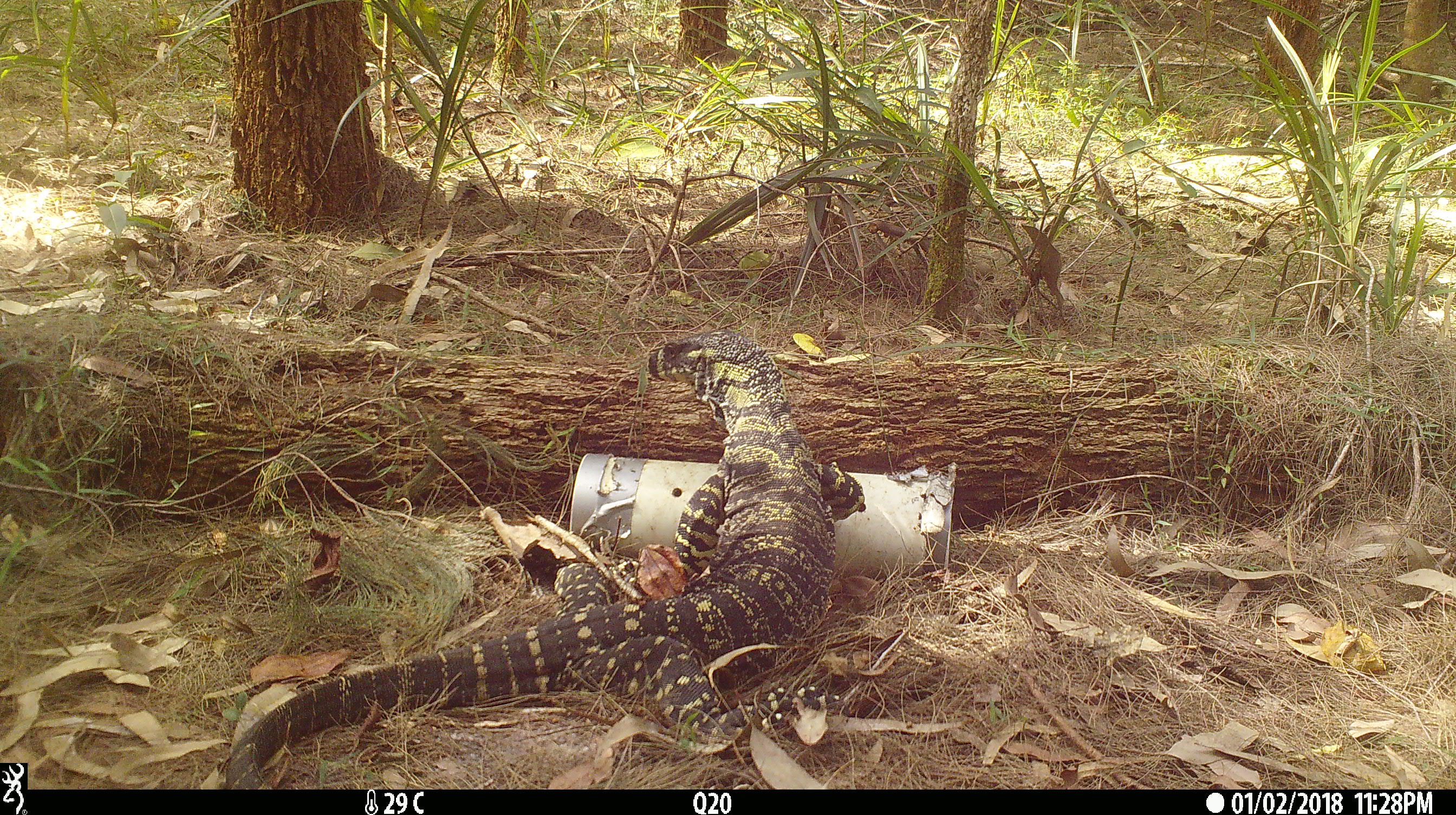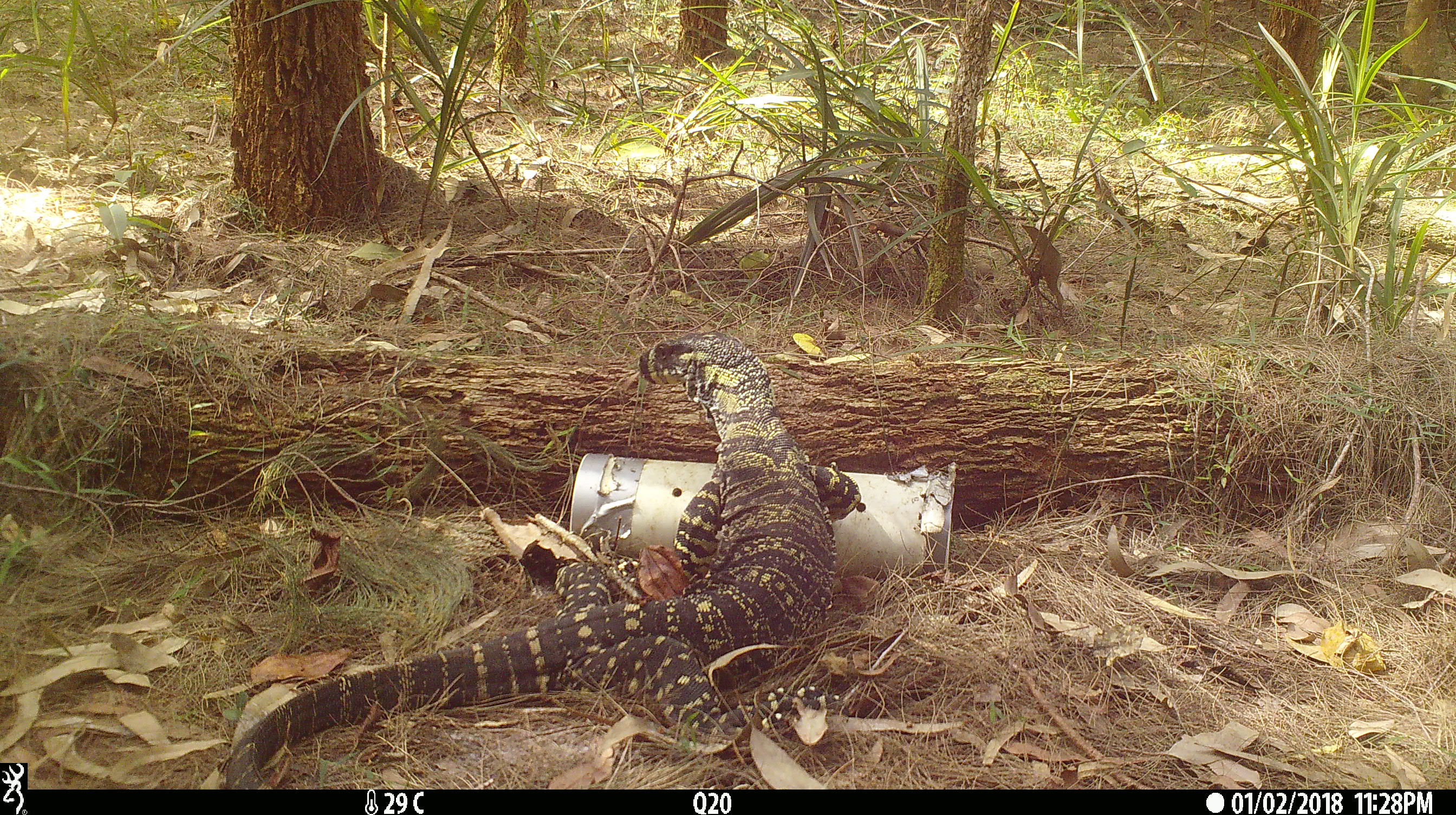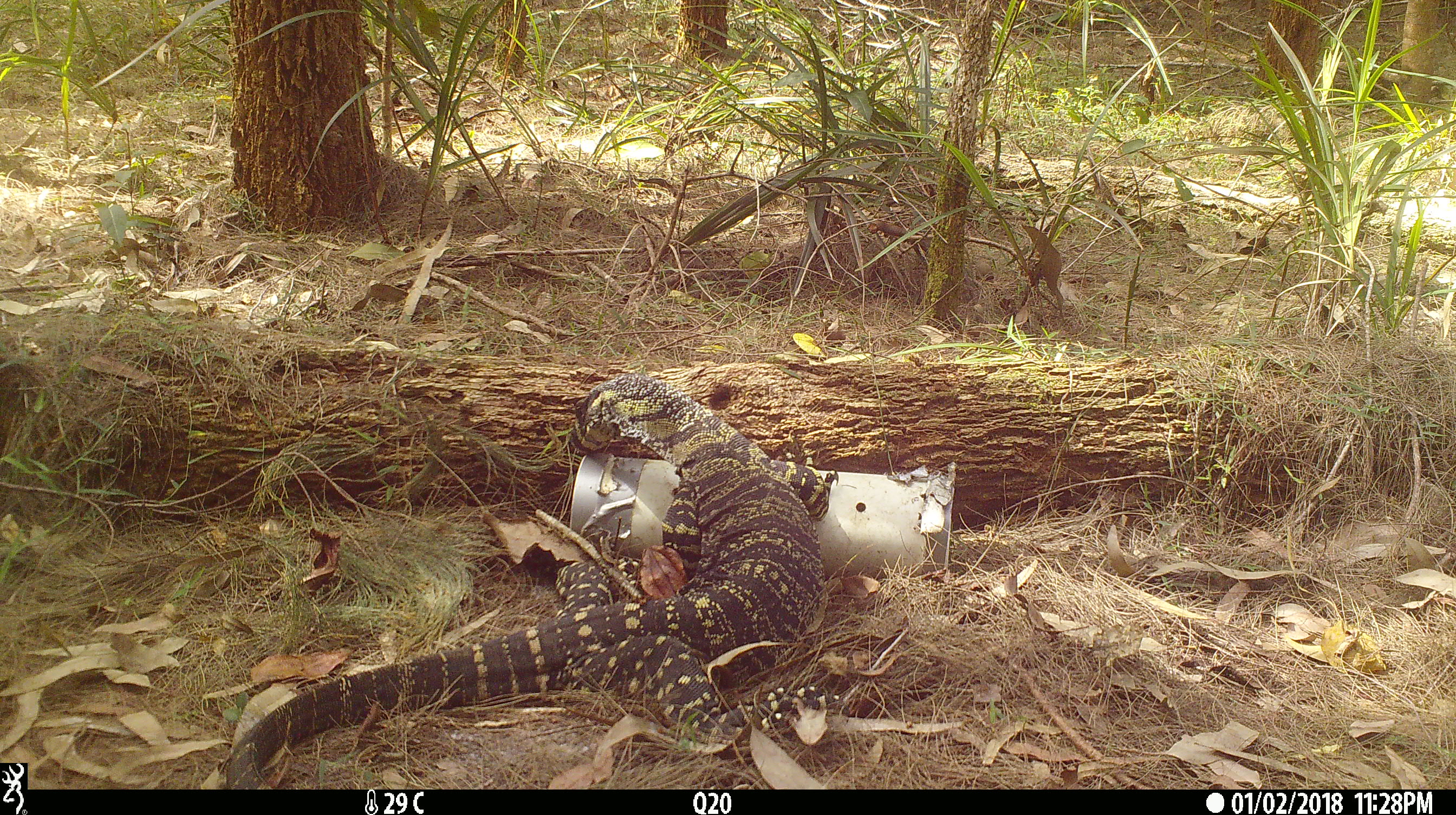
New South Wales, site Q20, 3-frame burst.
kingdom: Animalia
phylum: Chordata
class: Reptilia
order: Squamata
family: Varanidae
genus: Varanus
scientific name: Varanus varius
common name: lace monitor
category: goanna